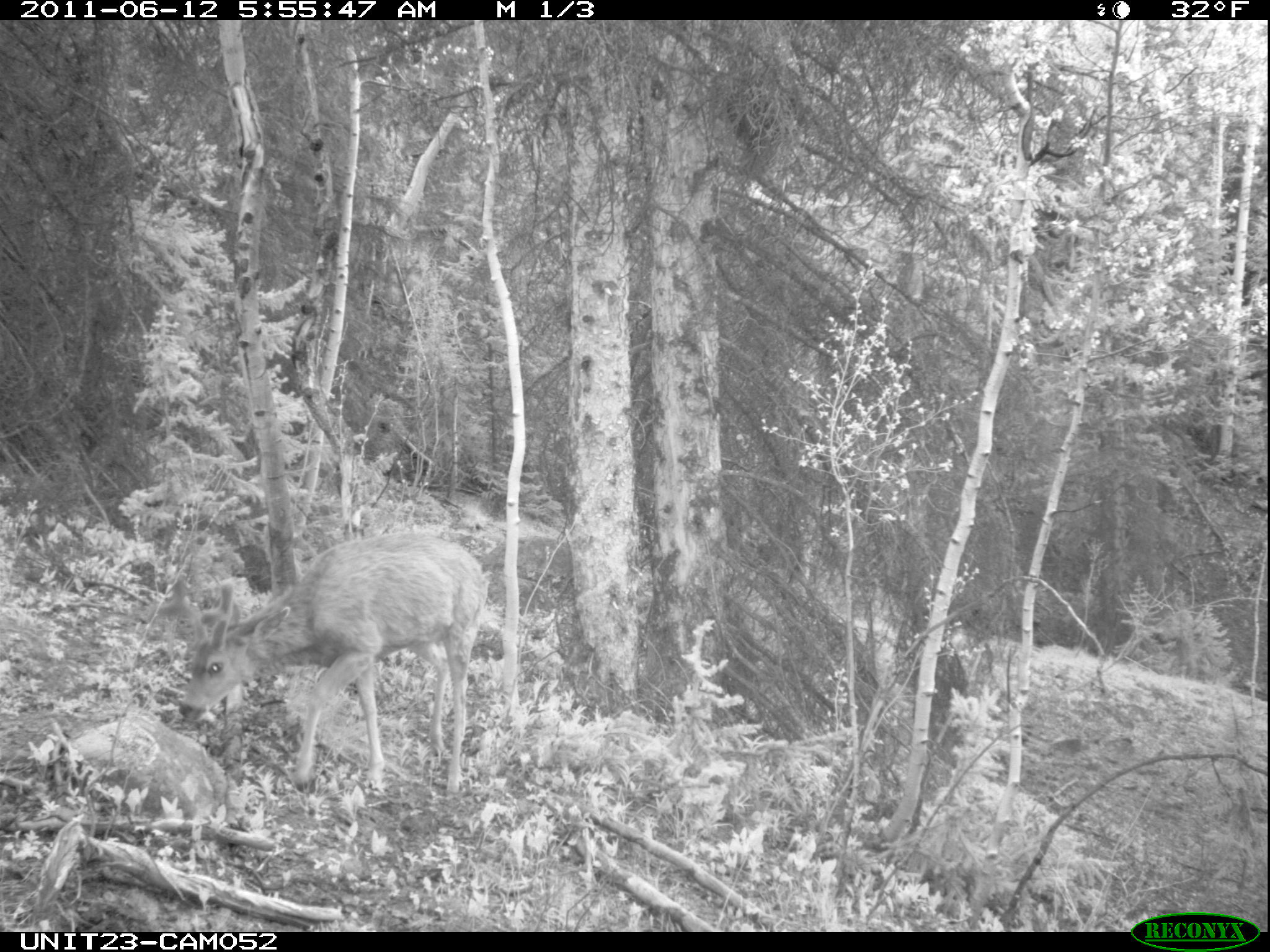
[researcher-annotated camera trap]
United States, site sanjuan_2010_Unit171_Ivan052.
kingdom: Animalia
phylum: Chordata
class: Mammalia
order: Artiodactyla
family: Cervidae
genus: Odocoileus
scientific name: Odocoileus hemionus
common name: mule deer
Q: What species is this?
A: Odocoileus hemionus (mule deer).